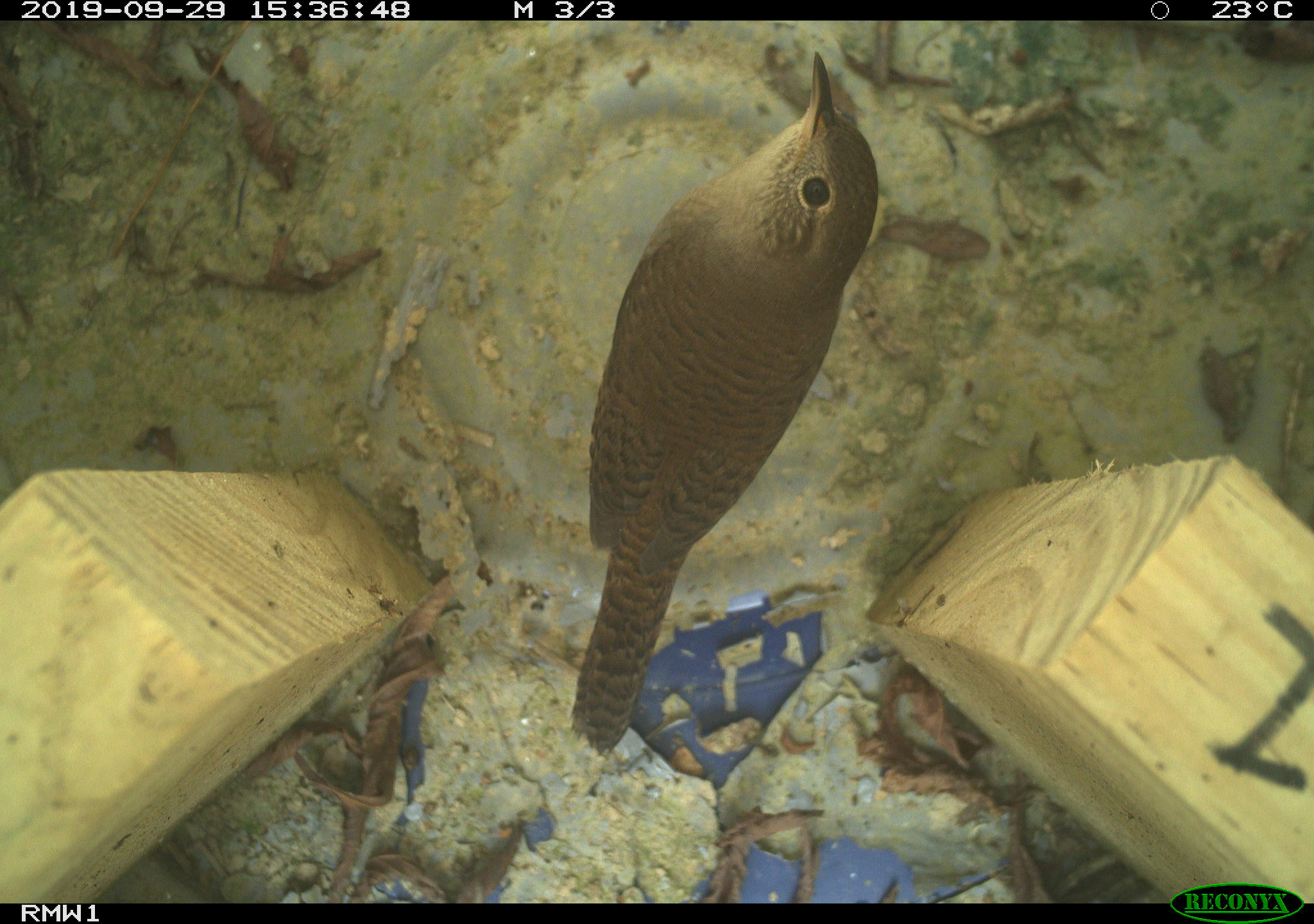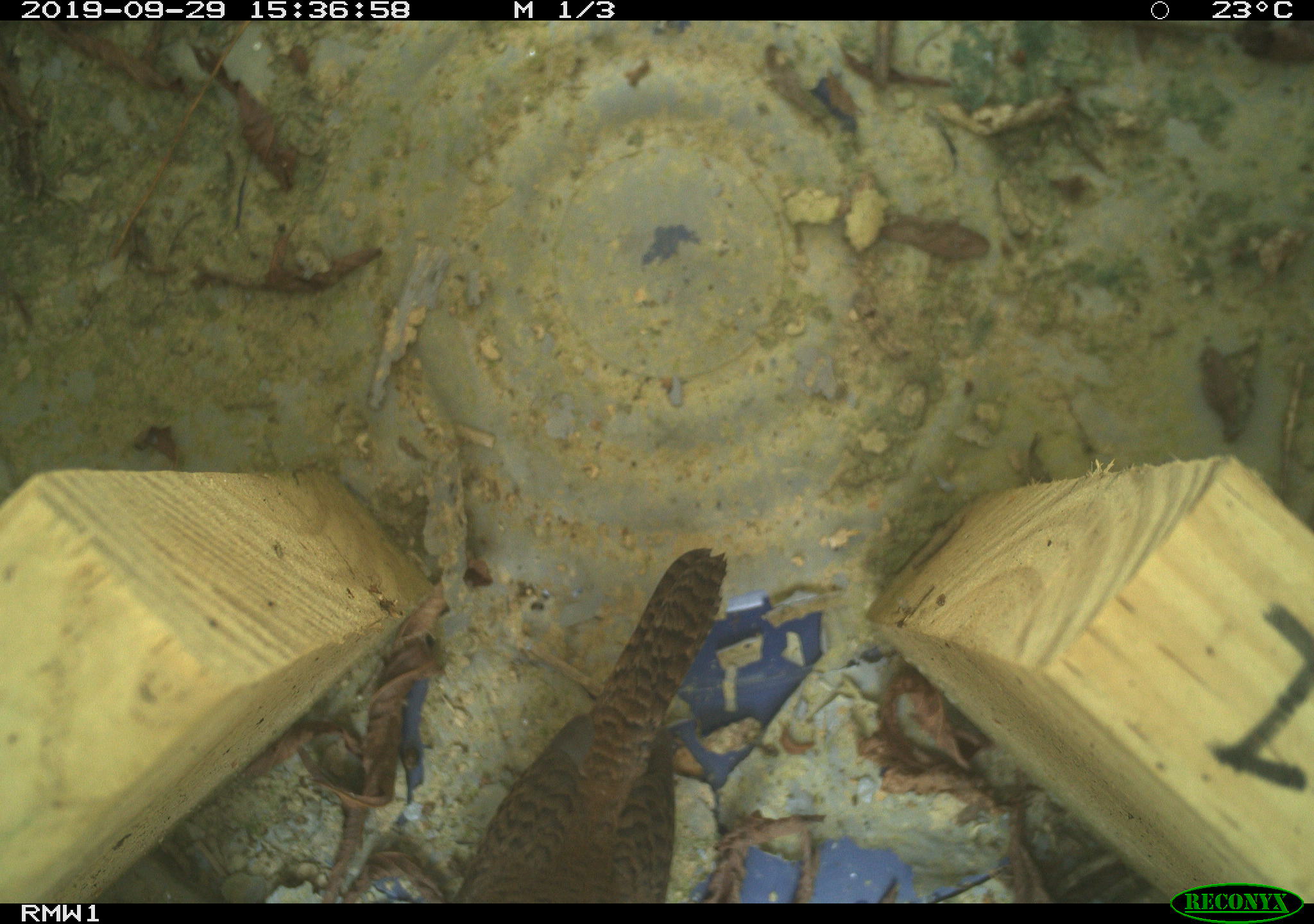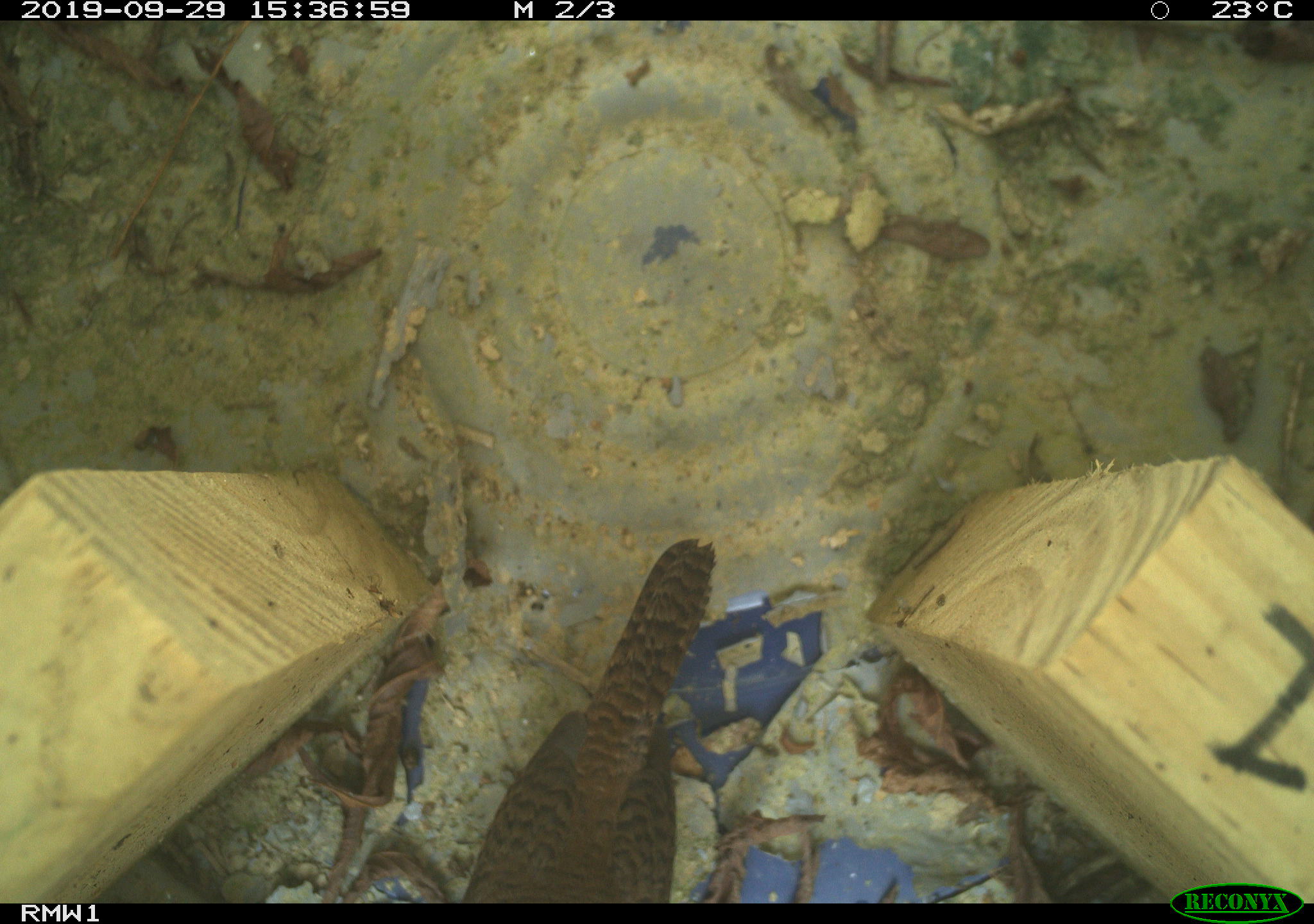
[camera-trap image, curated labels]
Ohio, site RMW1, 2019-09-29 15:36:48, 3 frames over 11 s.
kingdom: Animalia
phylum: Chordata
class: Aves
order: Passeriformes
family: Troglodytidae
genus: Troglodytes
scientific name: Troglodytes aedon aedon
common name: northern house wren